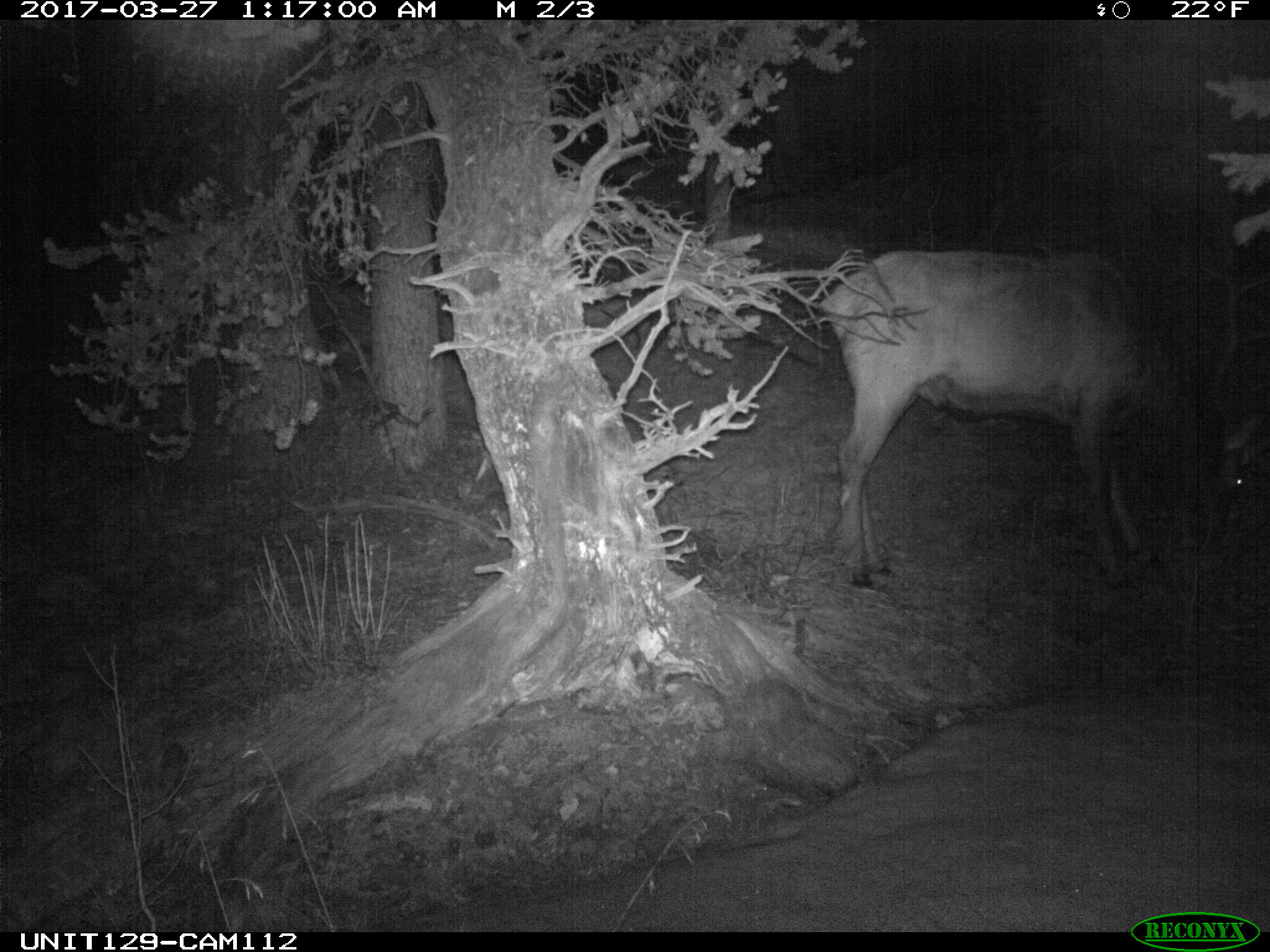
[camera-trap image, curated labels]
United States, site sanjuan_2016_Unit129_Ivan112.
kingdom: Animalia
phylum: Chordata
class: Mammalia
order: Artiodactyla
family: Cervidae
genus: Cervus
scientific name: Cervus elaphus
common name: red deer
Cervus elaphus (red deer).